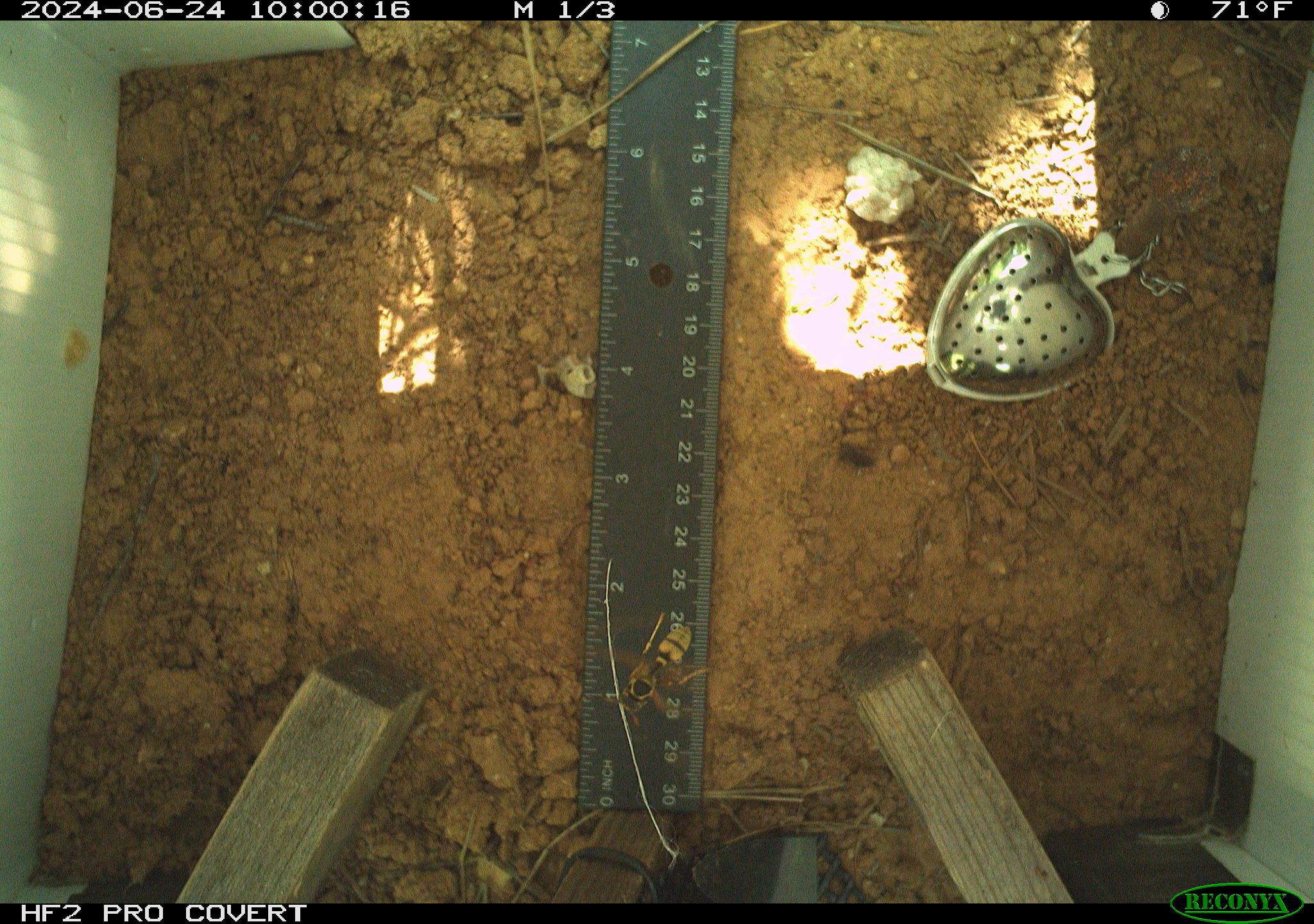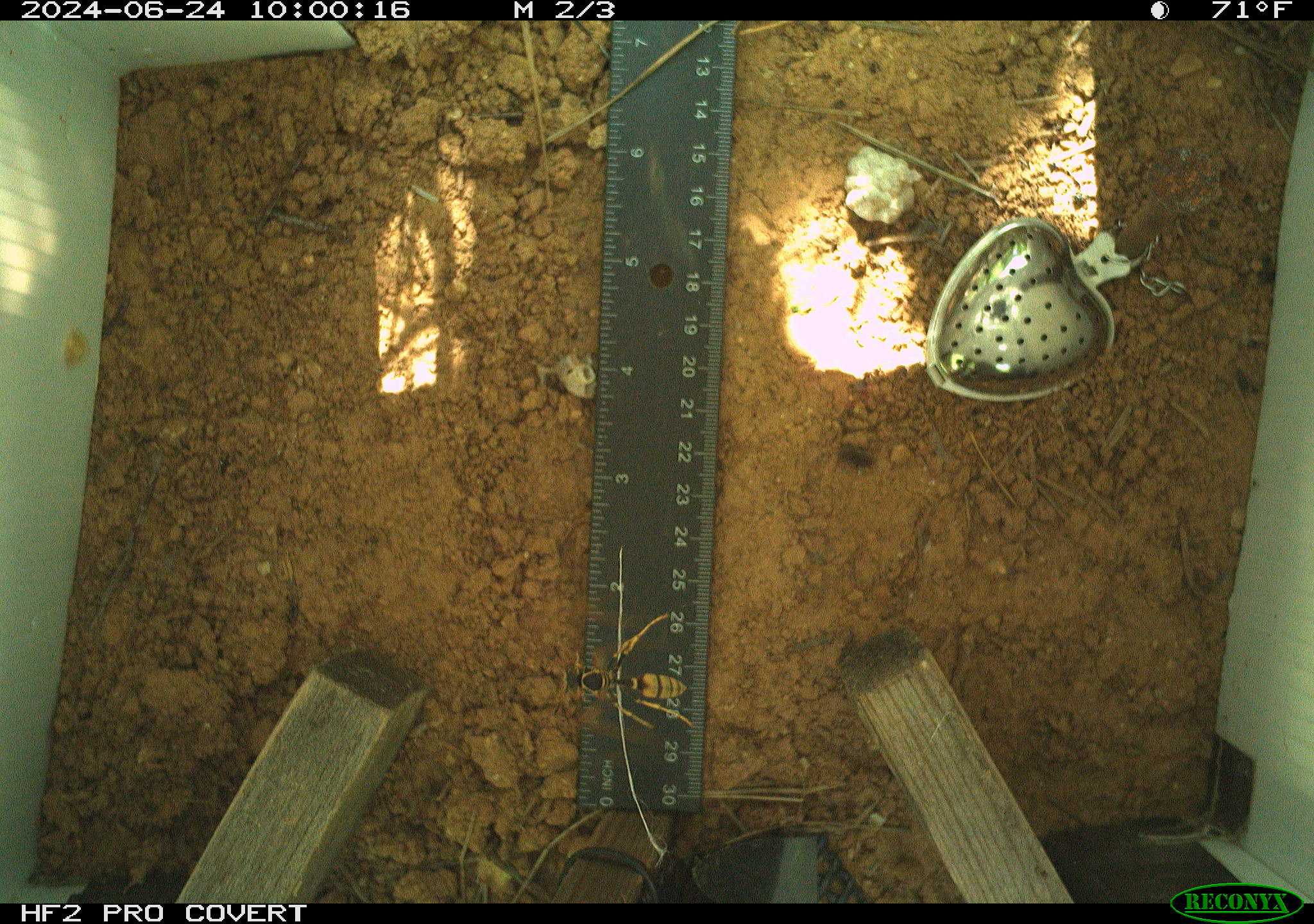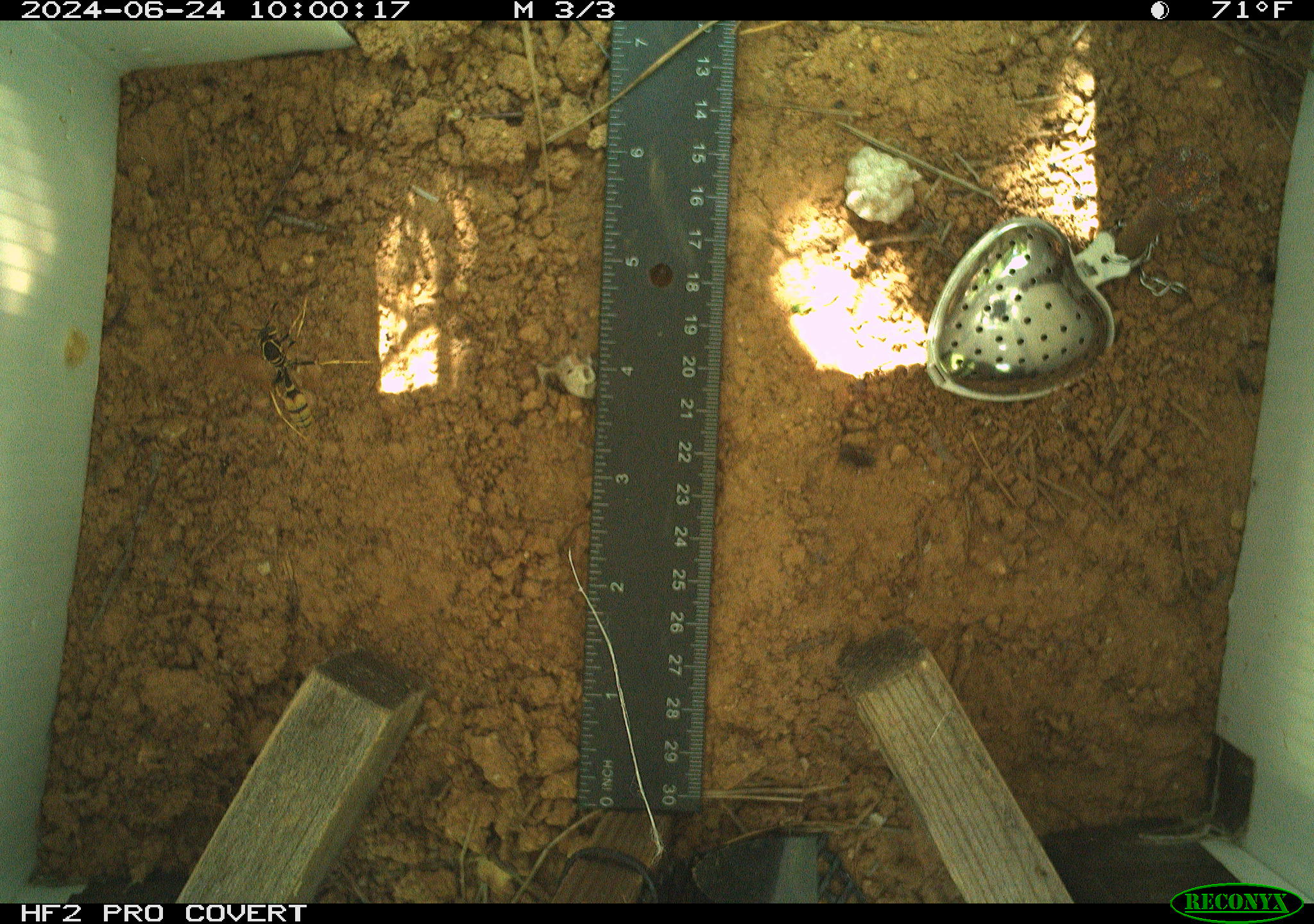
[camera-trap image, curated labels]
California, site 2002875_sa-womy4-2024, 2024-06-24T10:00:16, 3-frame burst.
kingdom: Animalia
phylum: Arthropoda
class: Insecta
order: Hymenoptera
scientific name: Hymenoptera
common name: ants, bees, wasps, and sawflies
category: hymenoptera order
Hymenoptera order (ants, bees, wasps, and sawflies) (Hymenoptera).